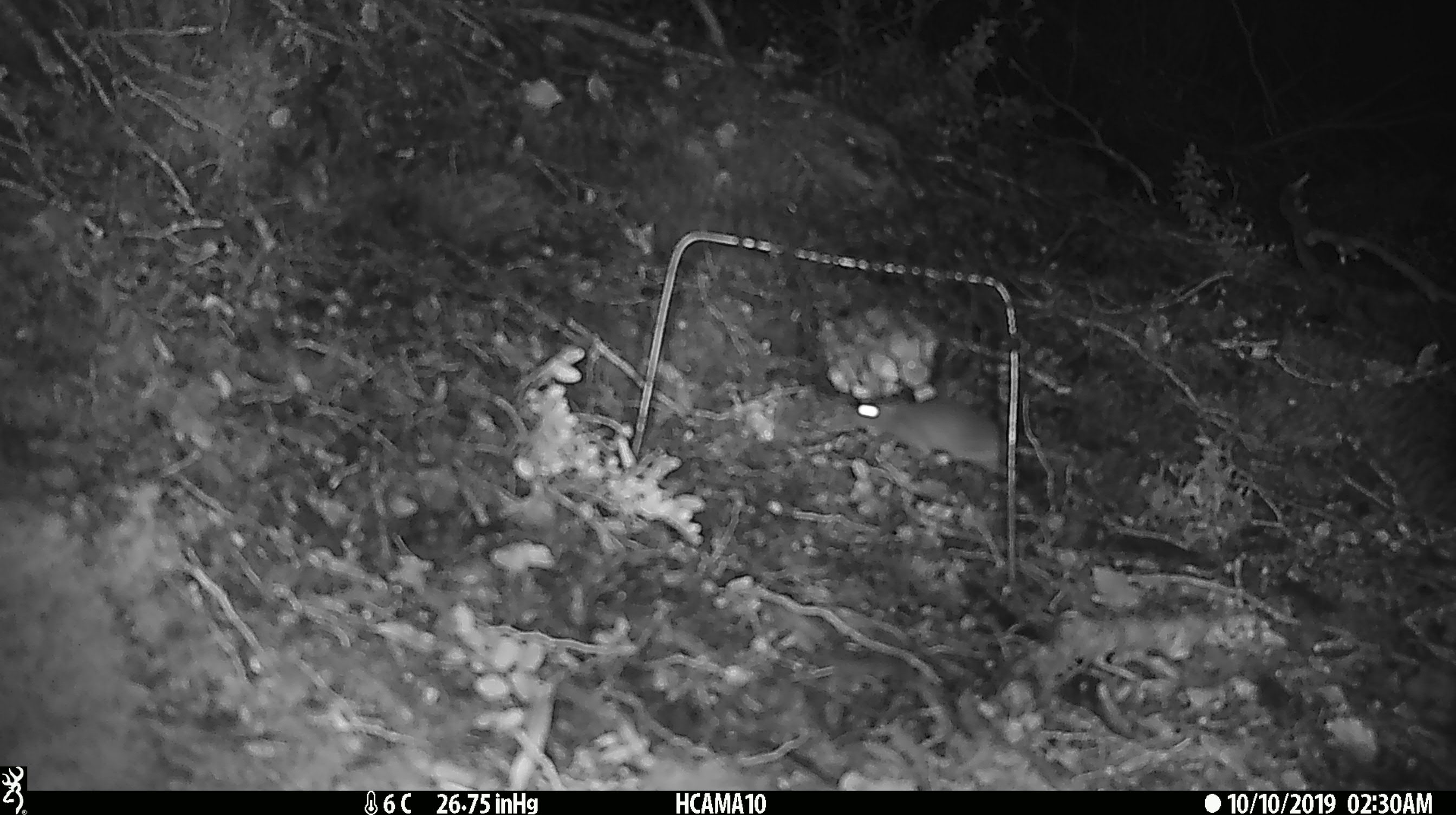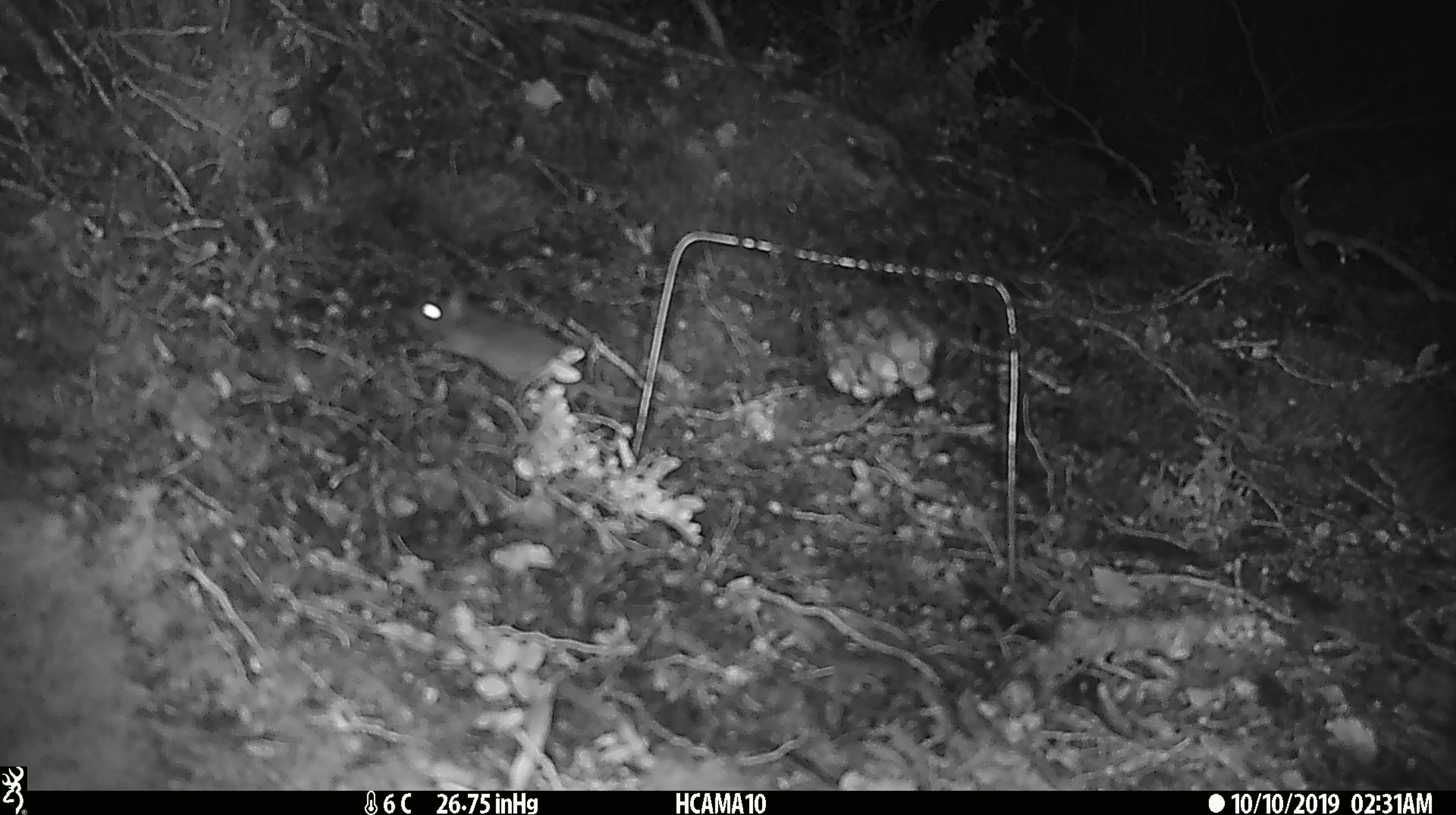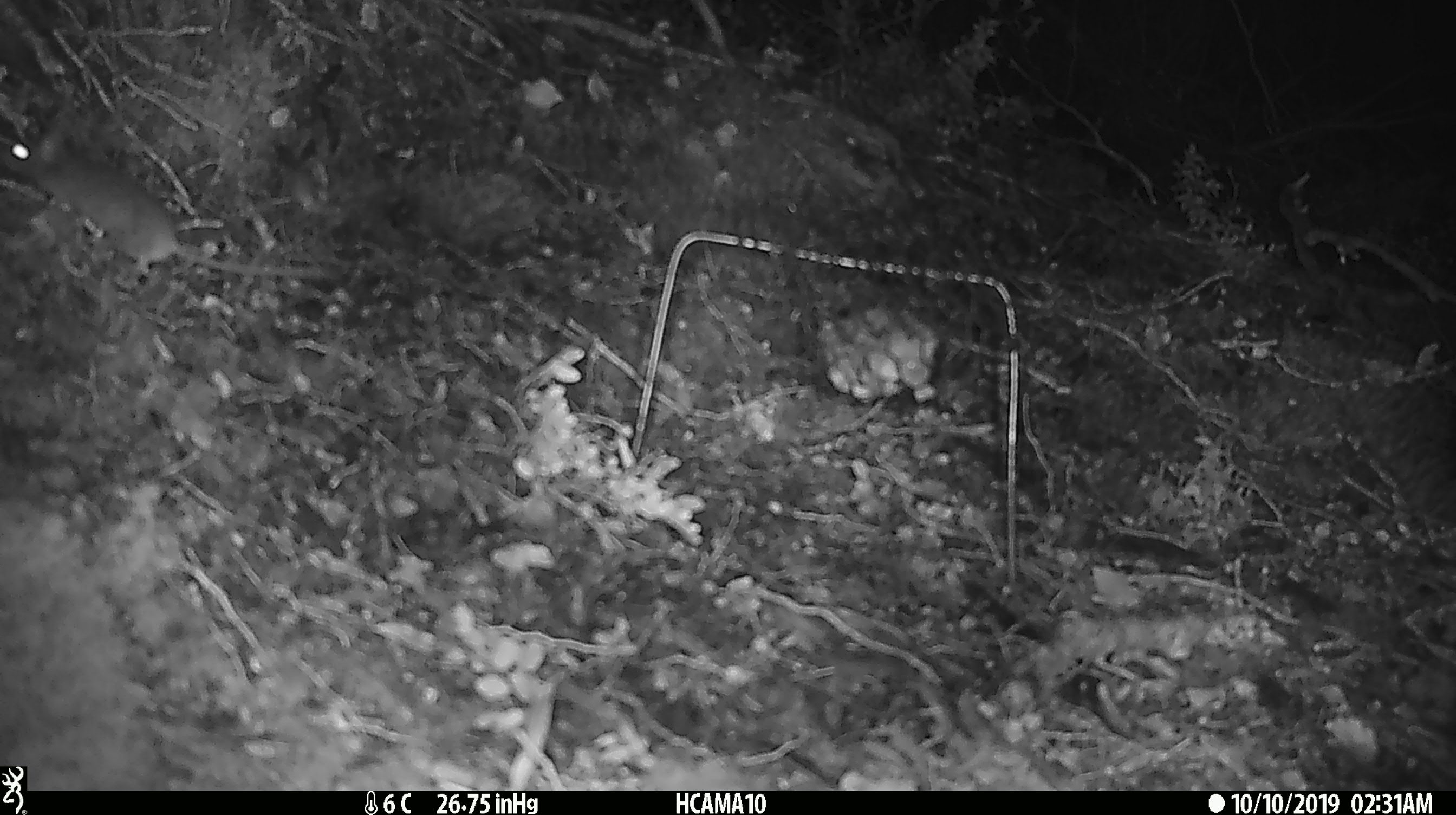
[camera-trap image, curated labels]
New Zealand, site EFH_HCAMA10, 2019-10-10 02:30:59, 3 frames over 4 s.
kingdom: Animalia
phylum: Chordata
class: Mammalia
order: Rodentia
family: Muridae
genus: Mus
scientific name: Mus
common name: mouse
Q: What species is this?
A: Mouse (Mus).